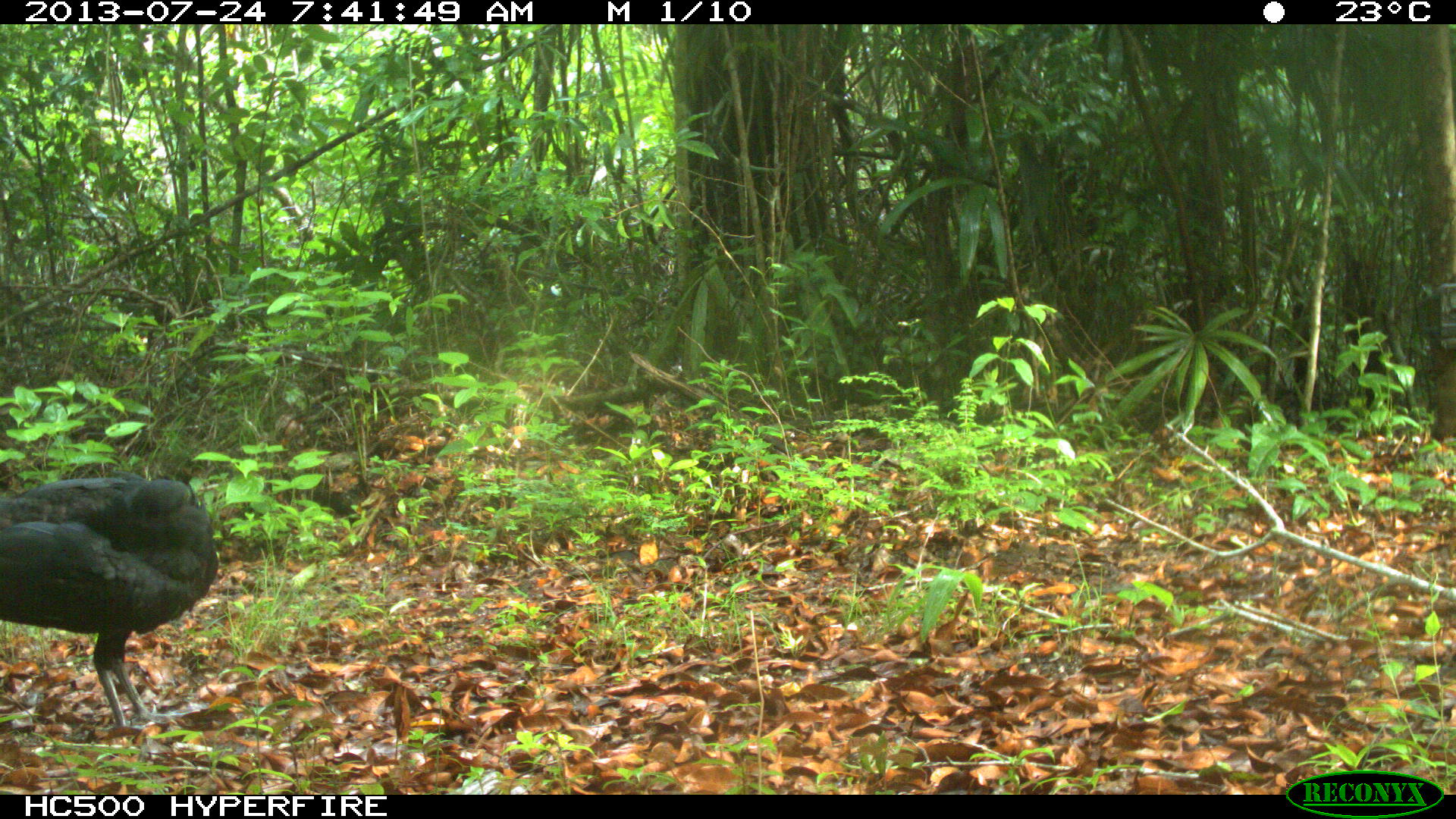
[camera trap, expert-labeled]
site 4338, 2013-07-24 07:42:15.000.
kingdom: Animalia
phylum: Chordata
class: Aves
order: Galliformes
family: Cracidae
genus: Crax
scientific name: Crax rubra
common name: great curassow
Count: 1.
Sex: male.